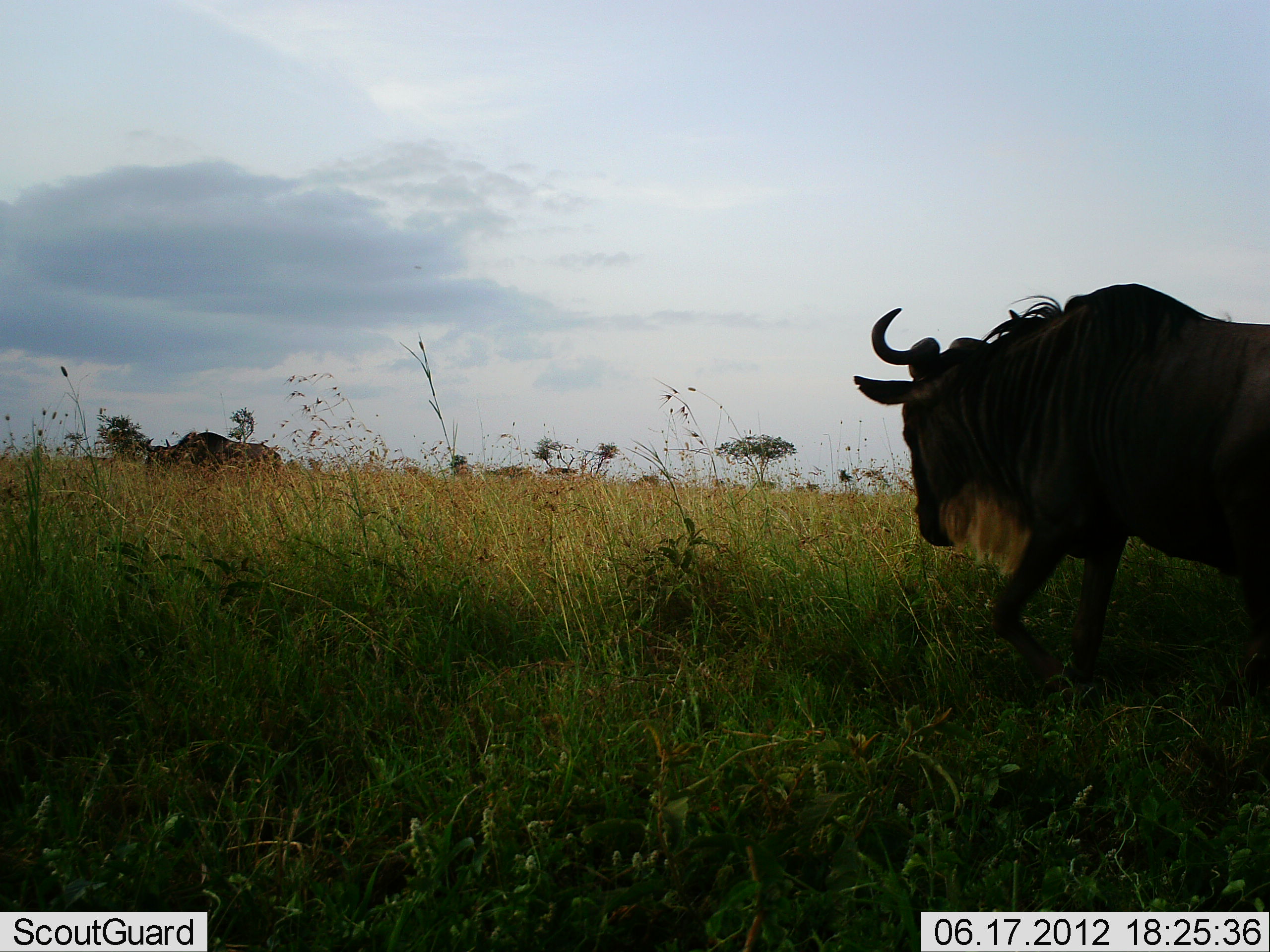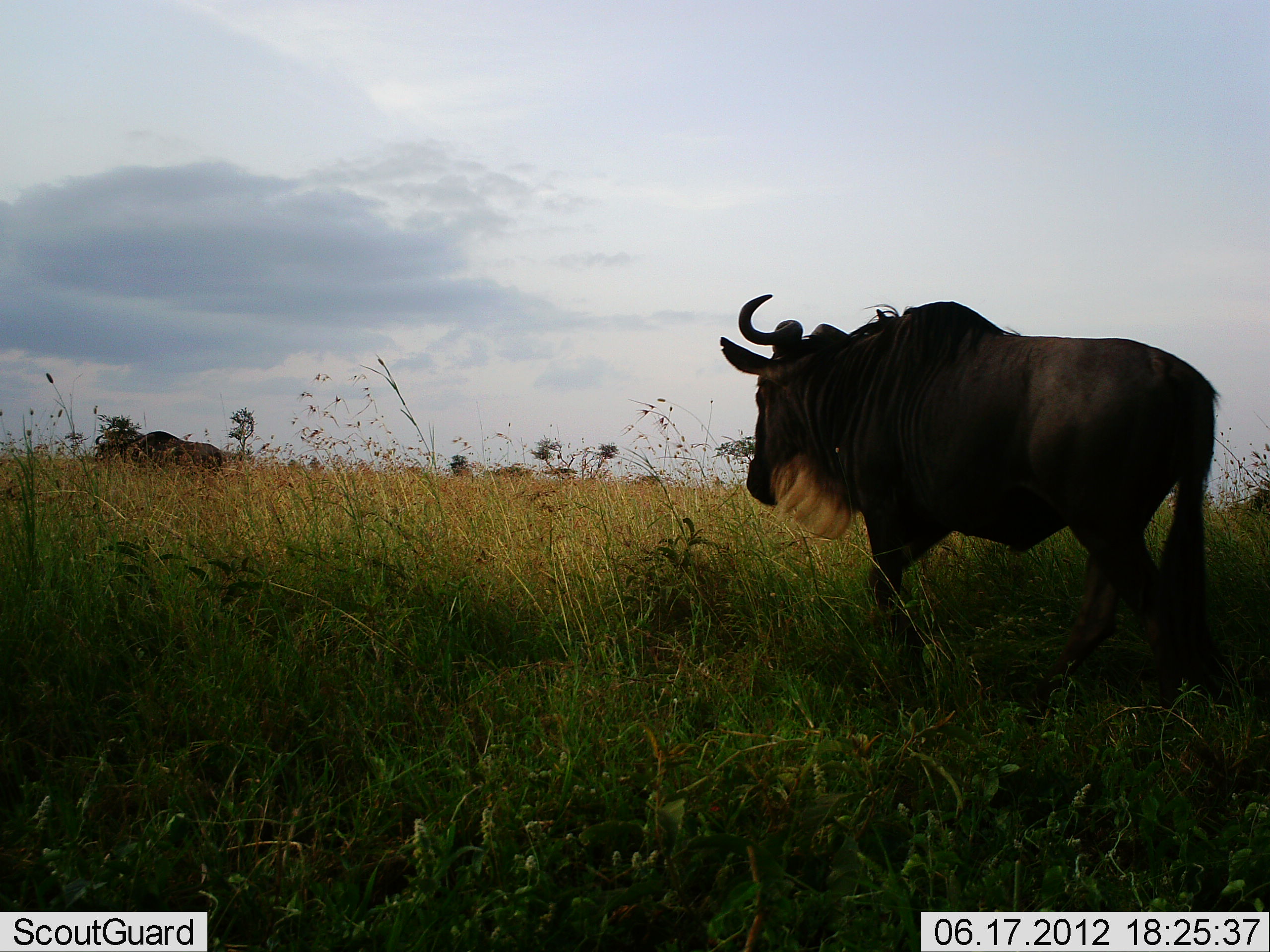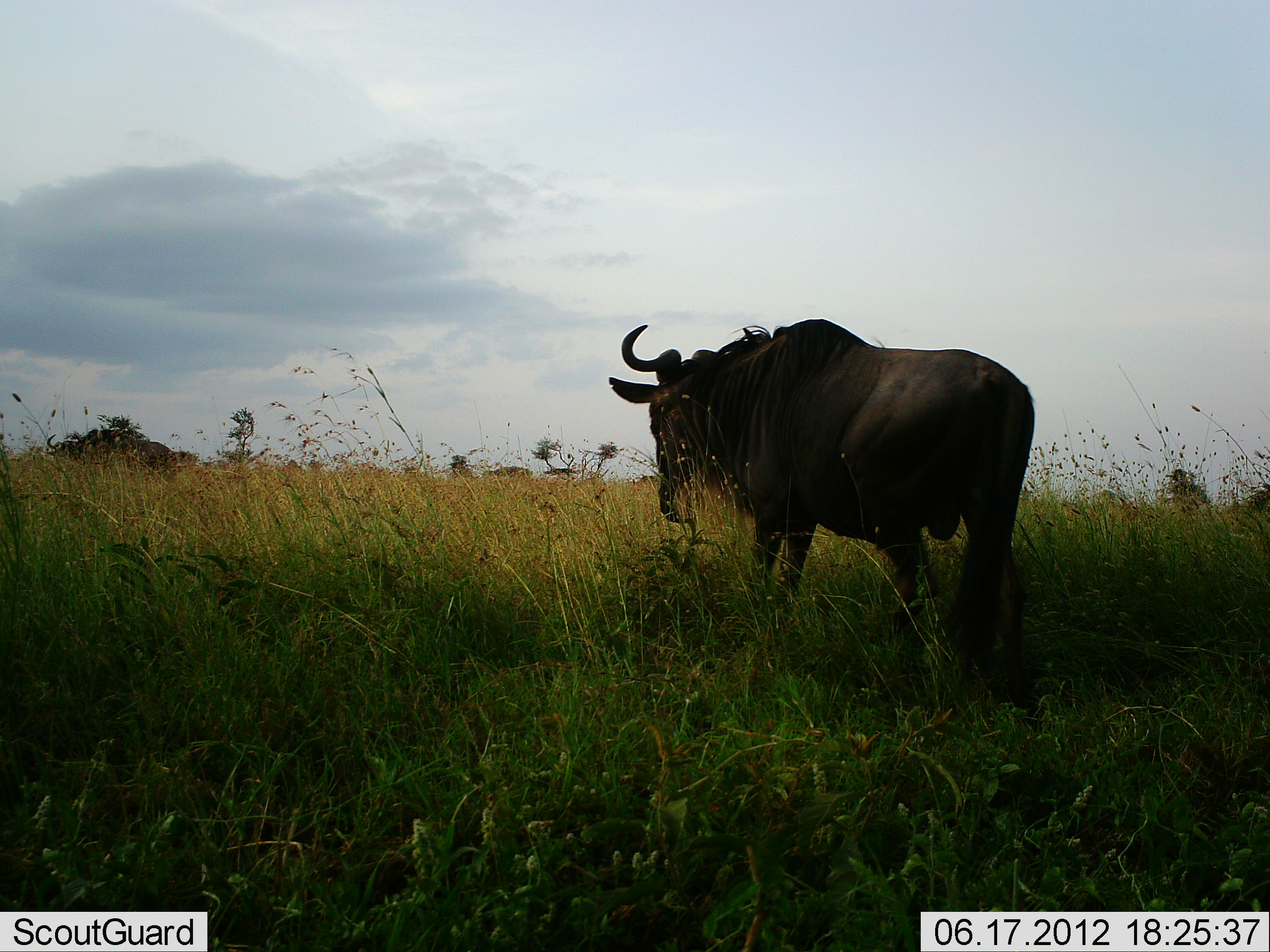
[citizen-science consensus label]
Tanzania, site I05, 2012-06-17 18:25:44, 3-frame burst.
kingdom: Animalia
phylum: Chordata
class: Mammalia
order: Artiodactyla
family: Bovidae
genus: Connochaetes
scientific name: Connochaetes taurinus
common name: blue wildebeest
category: wildebeest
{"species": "wildebeest (blue wildebeest) (Connochaetes taurinus)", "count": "2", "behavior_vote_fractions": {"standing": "20%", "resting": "0%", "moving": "80%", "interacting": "0%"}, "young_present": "0%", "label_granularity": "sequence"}